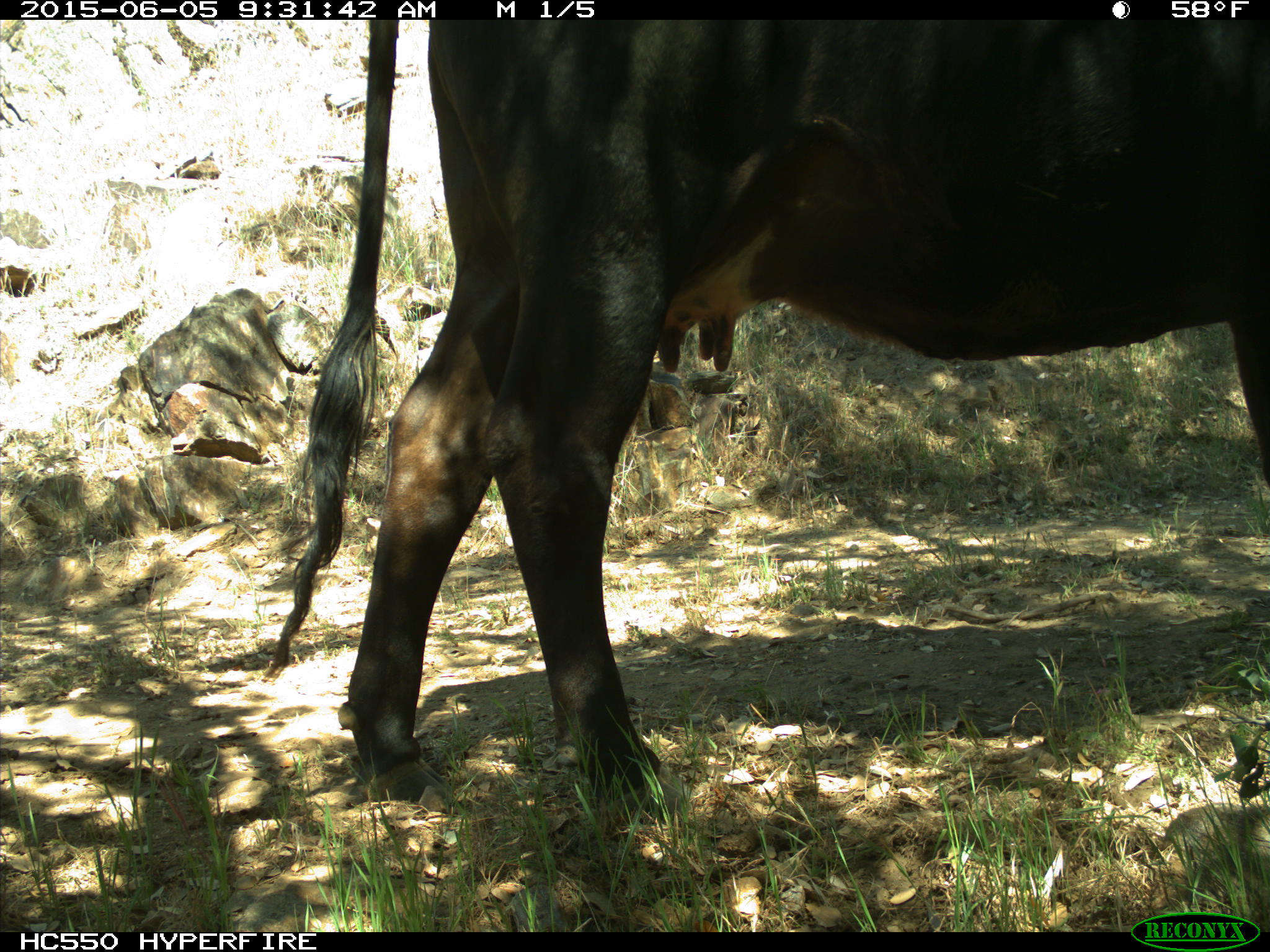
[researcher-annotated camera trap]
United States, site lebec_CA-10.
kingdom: Animalia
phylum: Chordata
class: Mammalia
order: Artiodactyla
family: Bovidae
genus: Bos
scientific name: Bos taurus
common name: domestic cow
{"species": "Bos taurus (domestic cow)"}